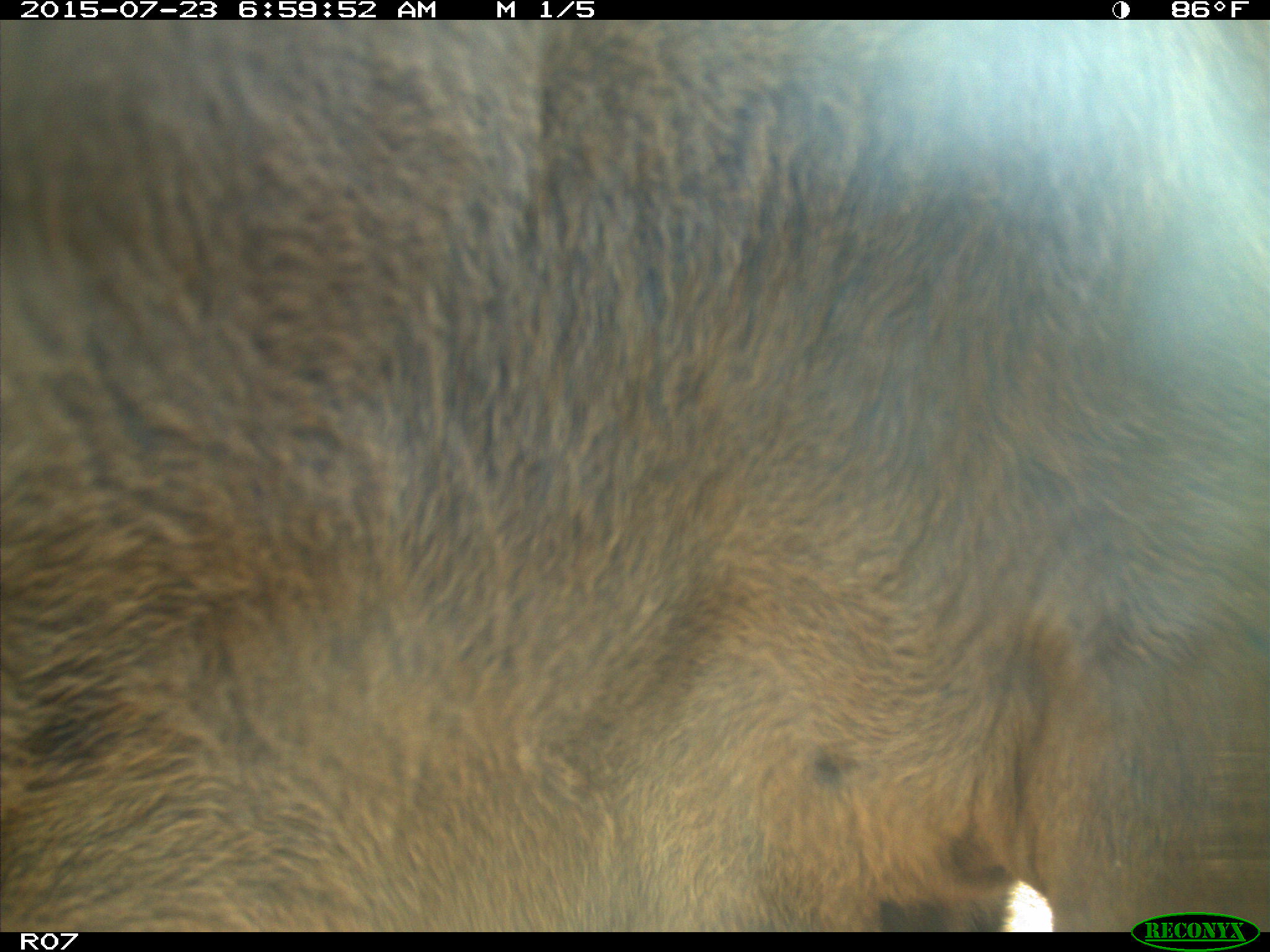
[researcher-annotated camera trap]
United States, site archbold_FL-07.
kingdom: Animalia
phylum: Chordata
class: Mammalia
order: Artiodactyla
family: Bovidae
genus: Bos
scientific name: Bos taurus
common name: domestic cow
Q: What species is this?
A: Bos taurus (domestic cow).